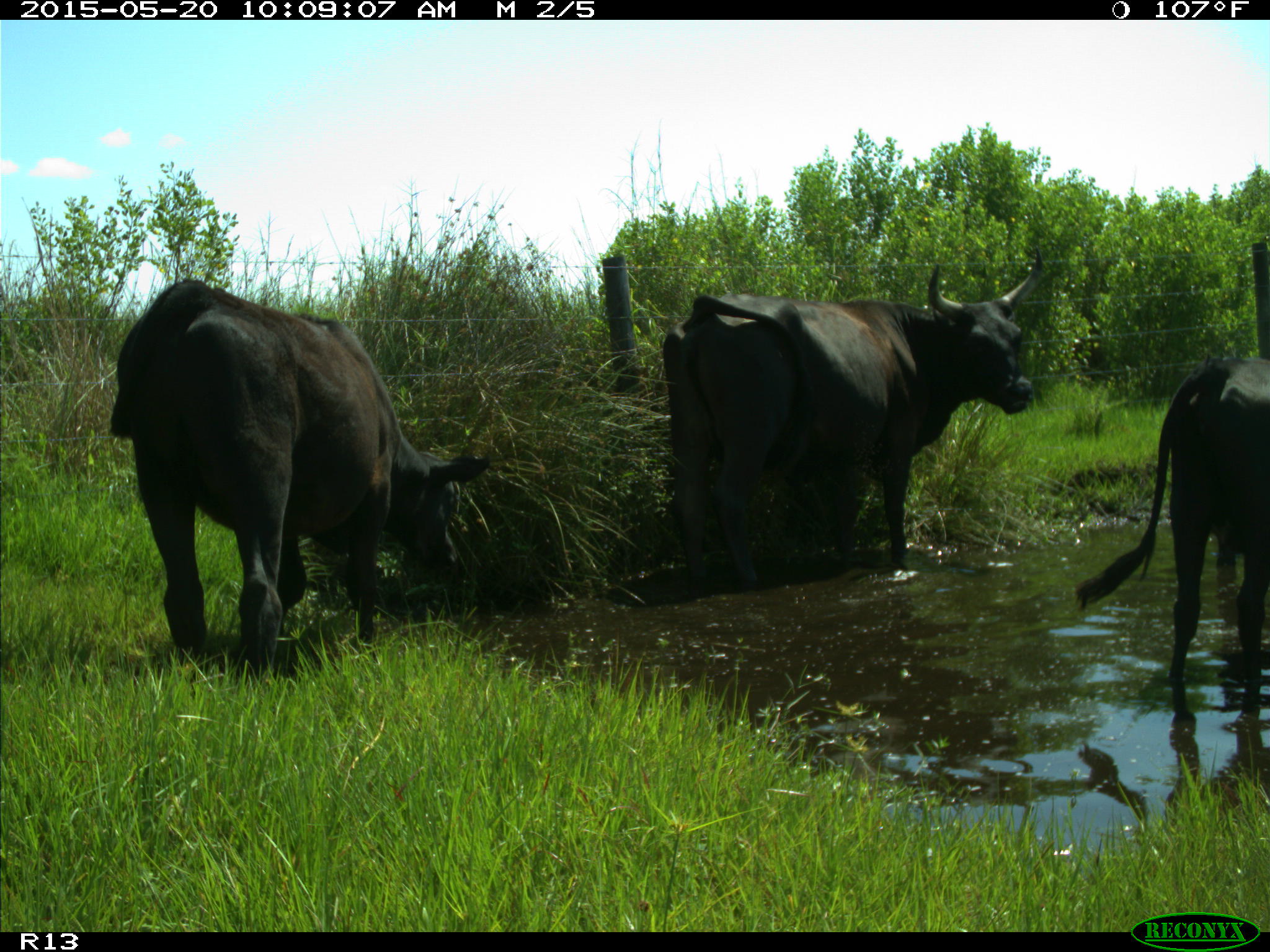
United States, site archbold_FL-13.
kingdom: Animalia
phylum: Chordata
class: Mammalia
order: Artiodactyla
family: Bovidae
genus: Bos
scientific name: Bos taurus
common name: domestic cow